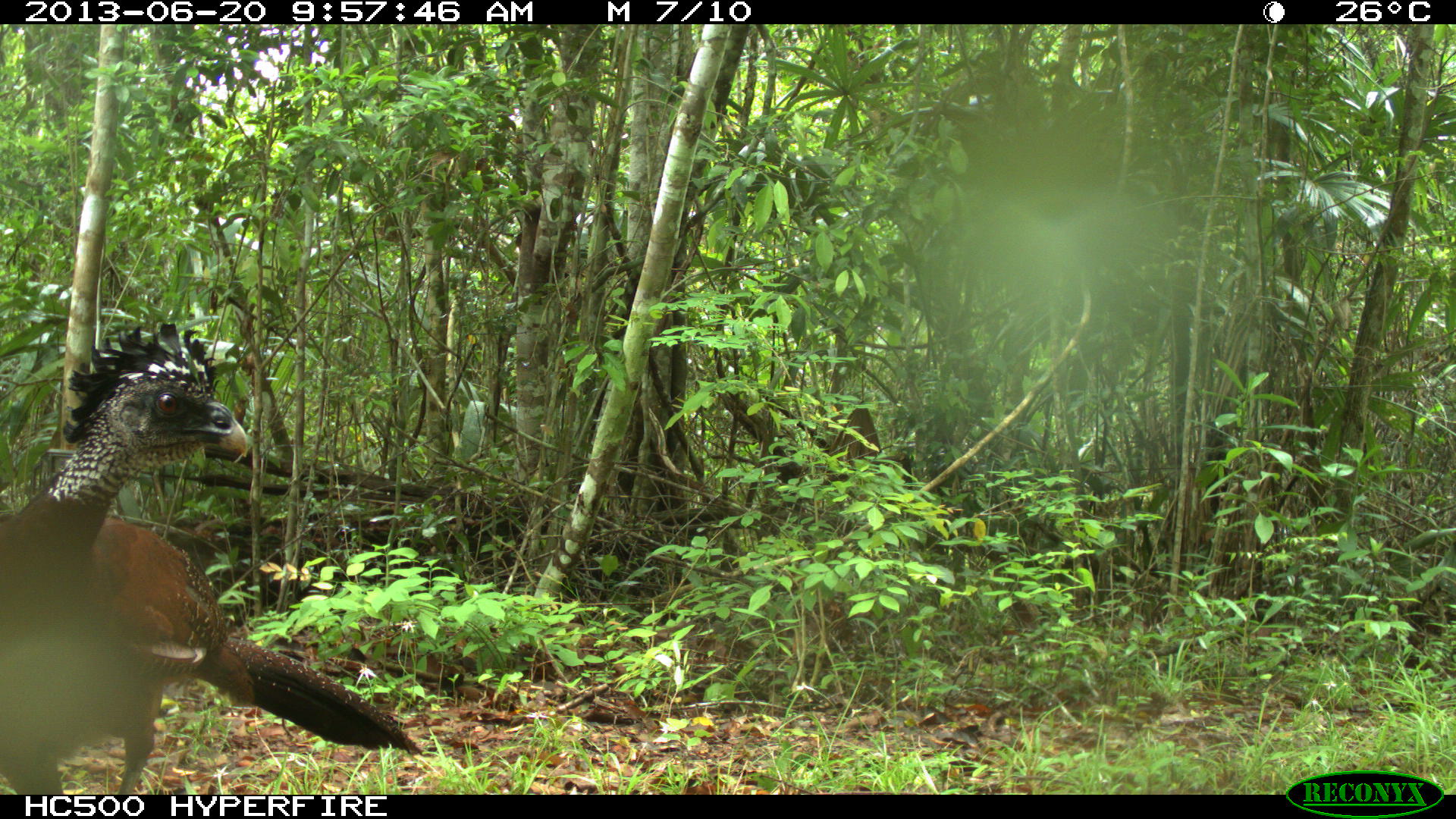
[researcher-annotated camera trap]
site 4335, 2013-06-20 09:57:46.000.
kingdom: Animalia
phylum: Chordata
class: Aves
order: Galliformes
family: Cracidae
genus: Crax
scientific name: Crax rubra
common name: great curassow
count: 1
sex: female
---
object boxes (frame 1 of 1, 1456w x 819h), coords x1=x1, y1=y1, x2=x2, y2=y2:
crax rubra: x1=0, y1=321, x2=421, y2=795